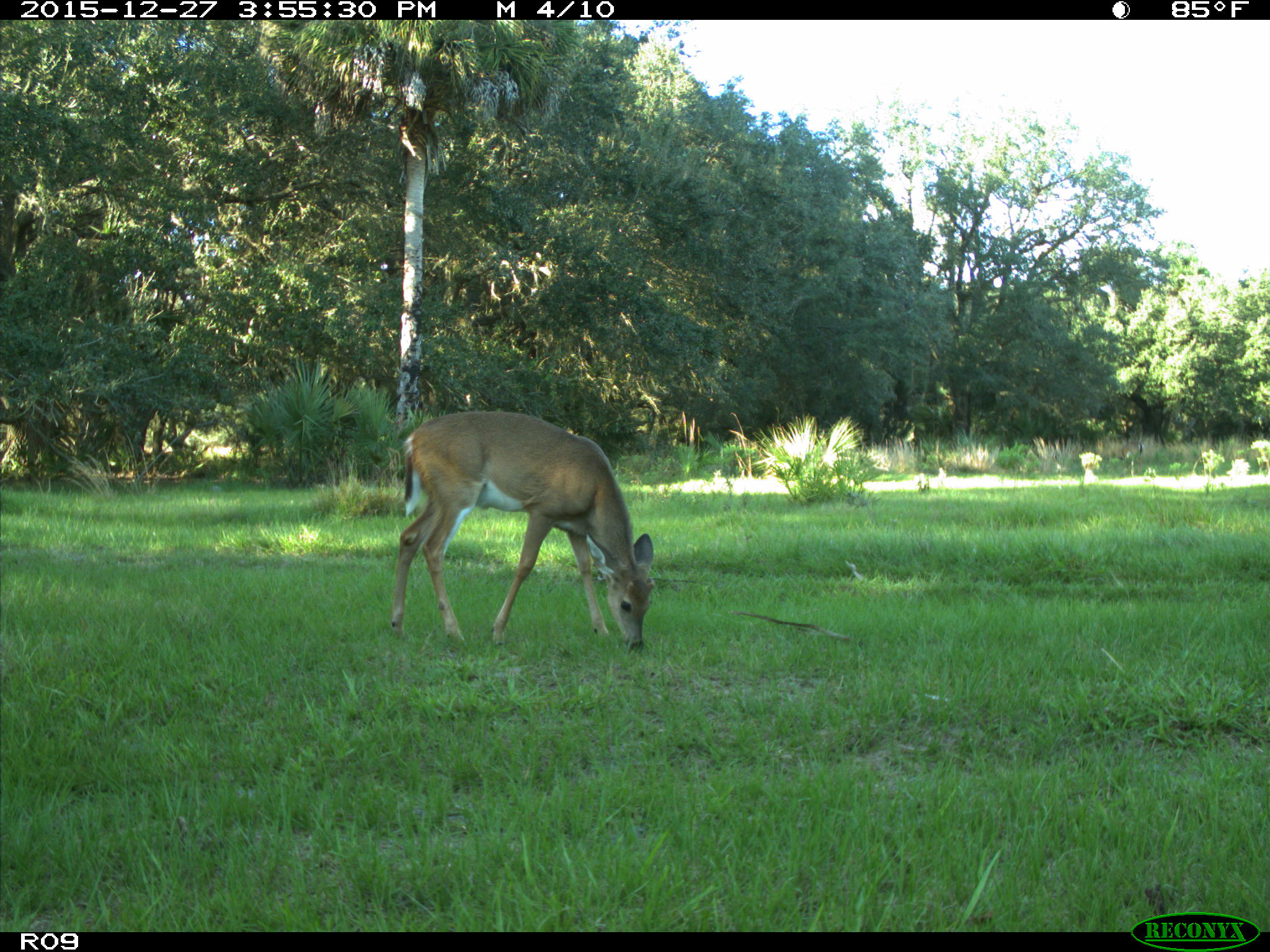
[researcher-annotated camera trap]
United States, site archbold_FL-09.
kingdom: Animalia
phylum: Chordata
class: Mammalia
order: Artiodactyla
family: Cervidae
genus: Odocoileus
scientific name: Odocoileus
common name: deer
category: unidentified deer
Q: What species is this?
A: Unidentified deer (deer) (Odocoileus).